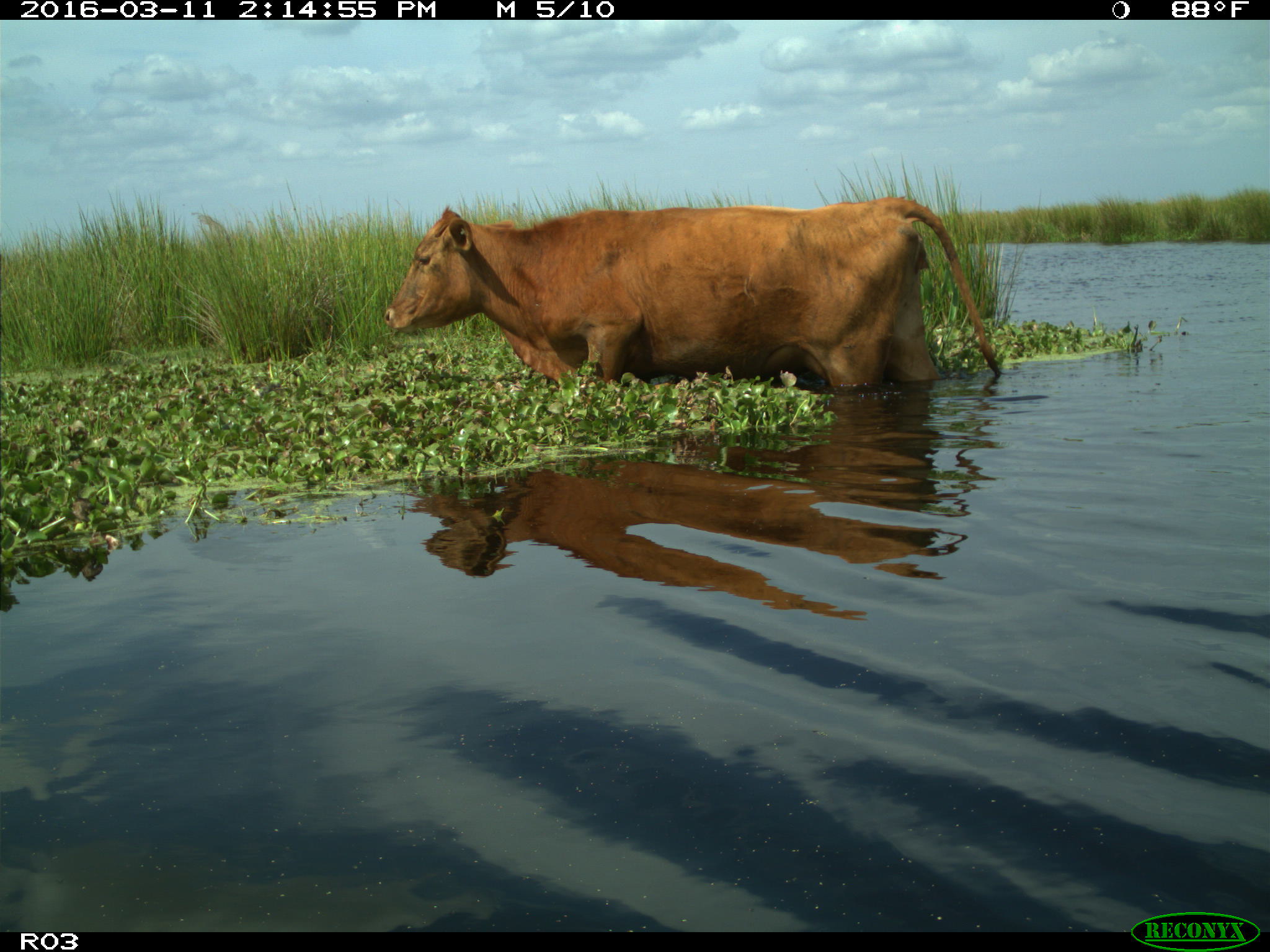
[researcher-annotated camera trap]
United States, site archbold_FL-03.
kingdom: Animalia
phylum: Chordata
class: Mammalia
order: Artiodactyla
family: Bovidae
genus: Bos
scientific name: Bos taurus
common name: domestic cow